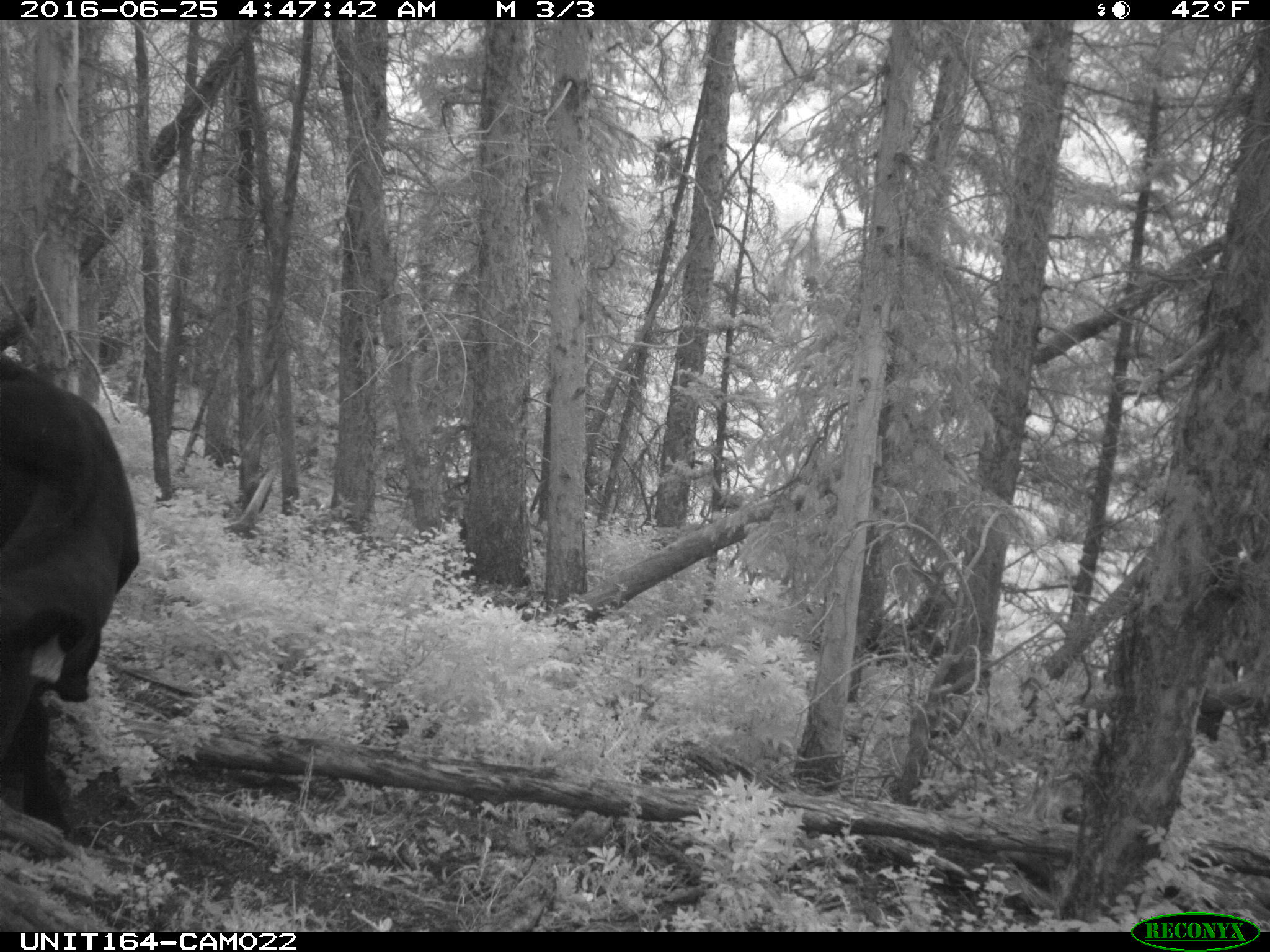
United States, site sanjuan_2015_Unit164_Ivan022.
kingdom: Animalia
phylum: Chordata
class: Mammalia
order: Artiodactyla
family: Bovidae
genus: Bos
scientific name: Bos taurus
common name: domestic cow